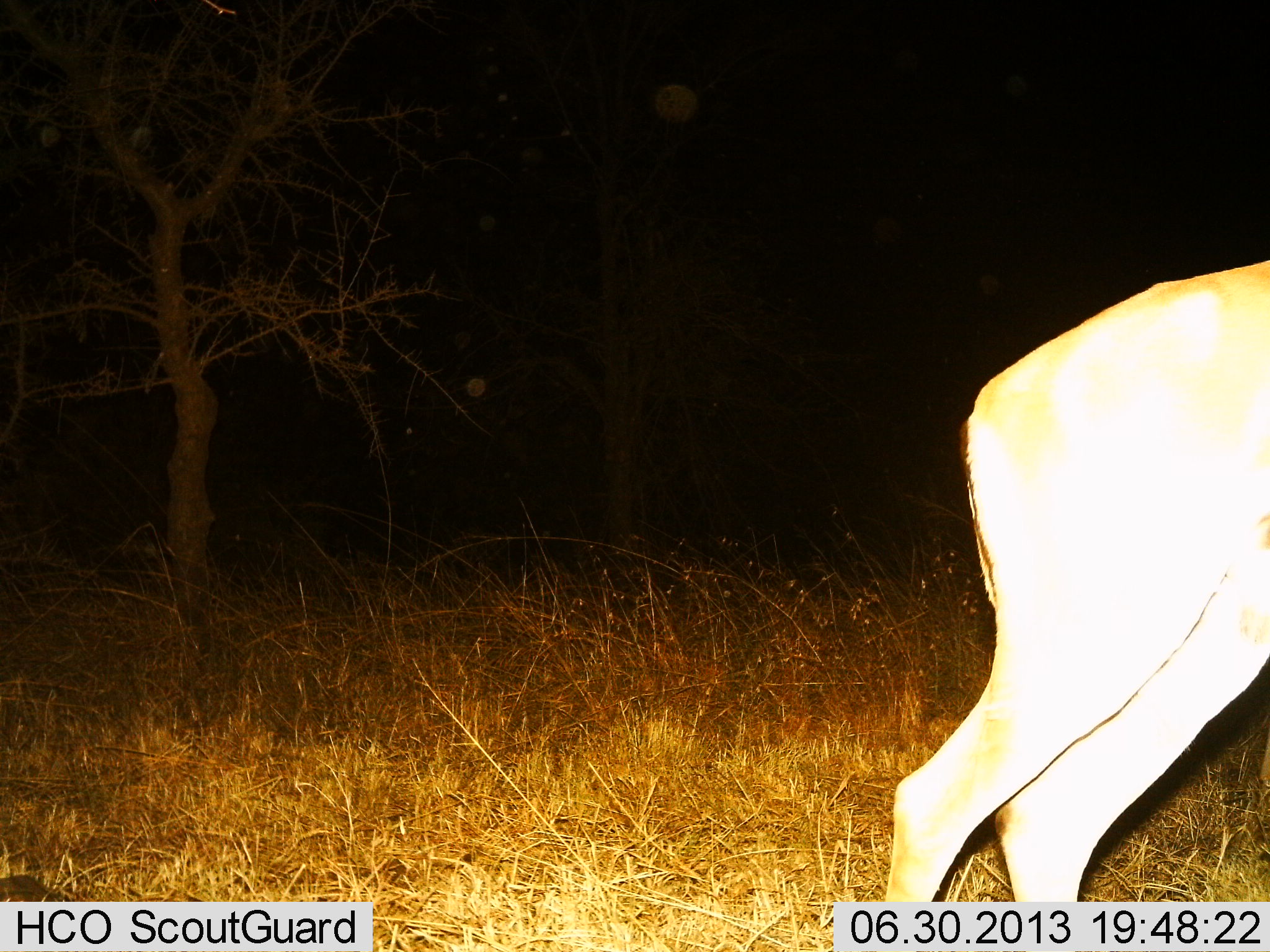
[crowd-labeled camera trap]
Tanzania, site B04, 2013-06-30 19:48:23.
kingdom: Animalia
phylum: Chordata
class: Mammalia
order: Artiodactyla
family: Bovidae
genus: Alcelaphus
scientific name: Alcelaphus buselaphus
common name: hartebeest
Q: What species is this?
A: Hartebeest (Alcelaphus buselaphus).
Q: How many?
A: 1.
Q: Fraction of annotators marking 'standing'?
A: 100%.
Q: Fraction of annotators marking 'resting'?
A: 0%.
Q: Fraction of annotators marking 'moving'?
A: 0%.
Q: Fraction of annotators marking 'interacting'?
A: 0%.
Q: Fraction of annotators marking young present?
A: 0%.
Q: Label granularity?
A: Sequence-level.